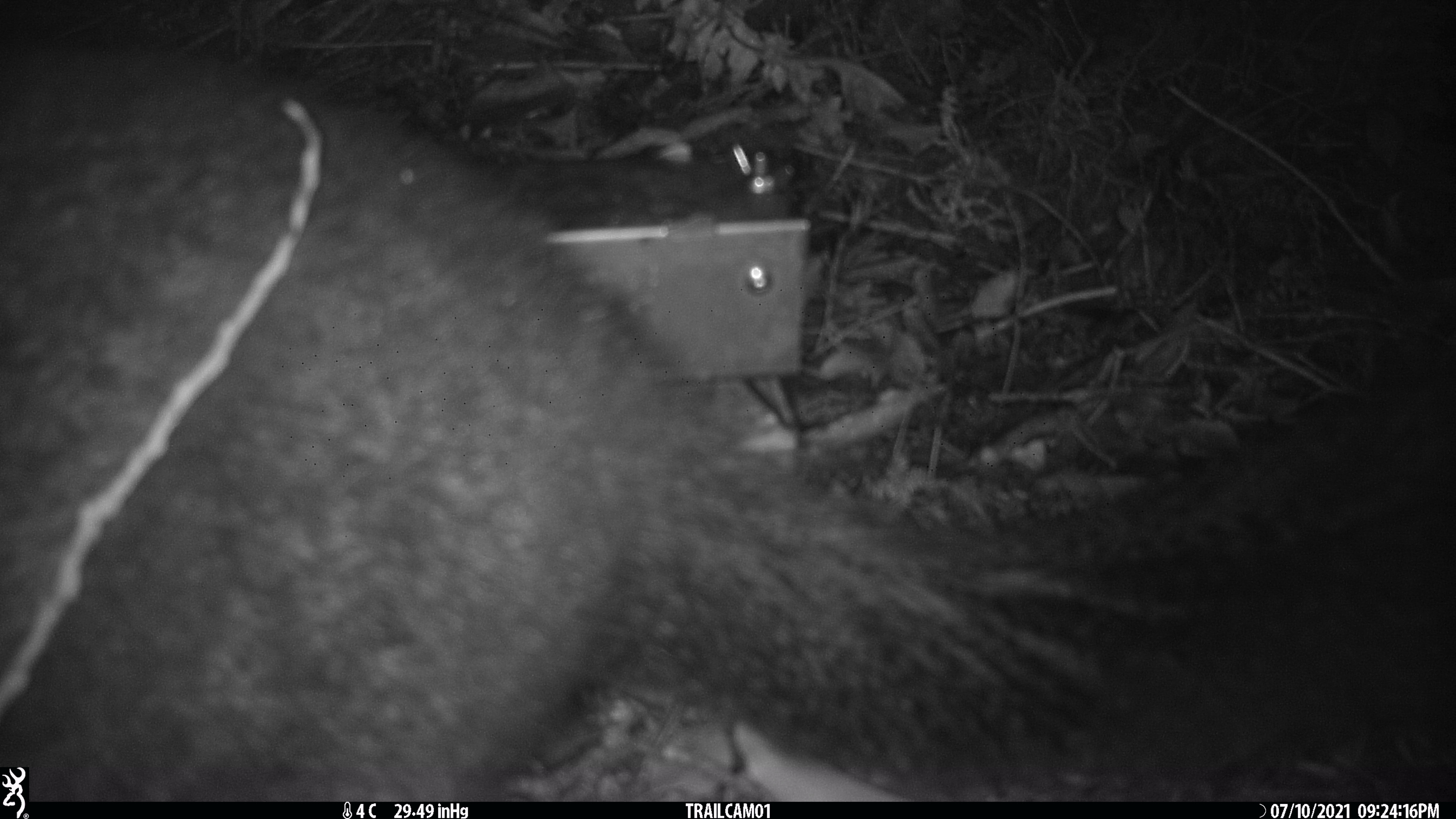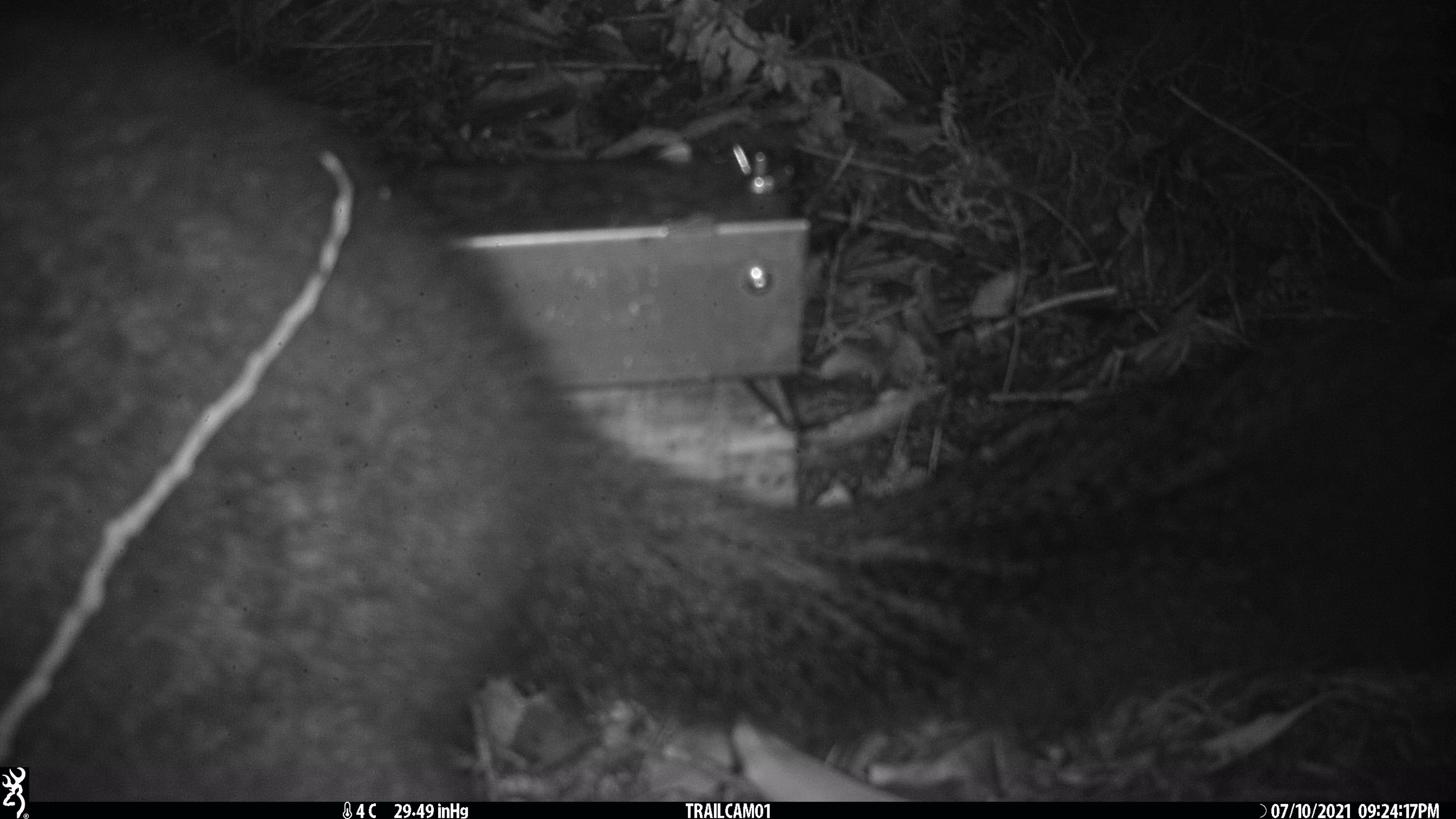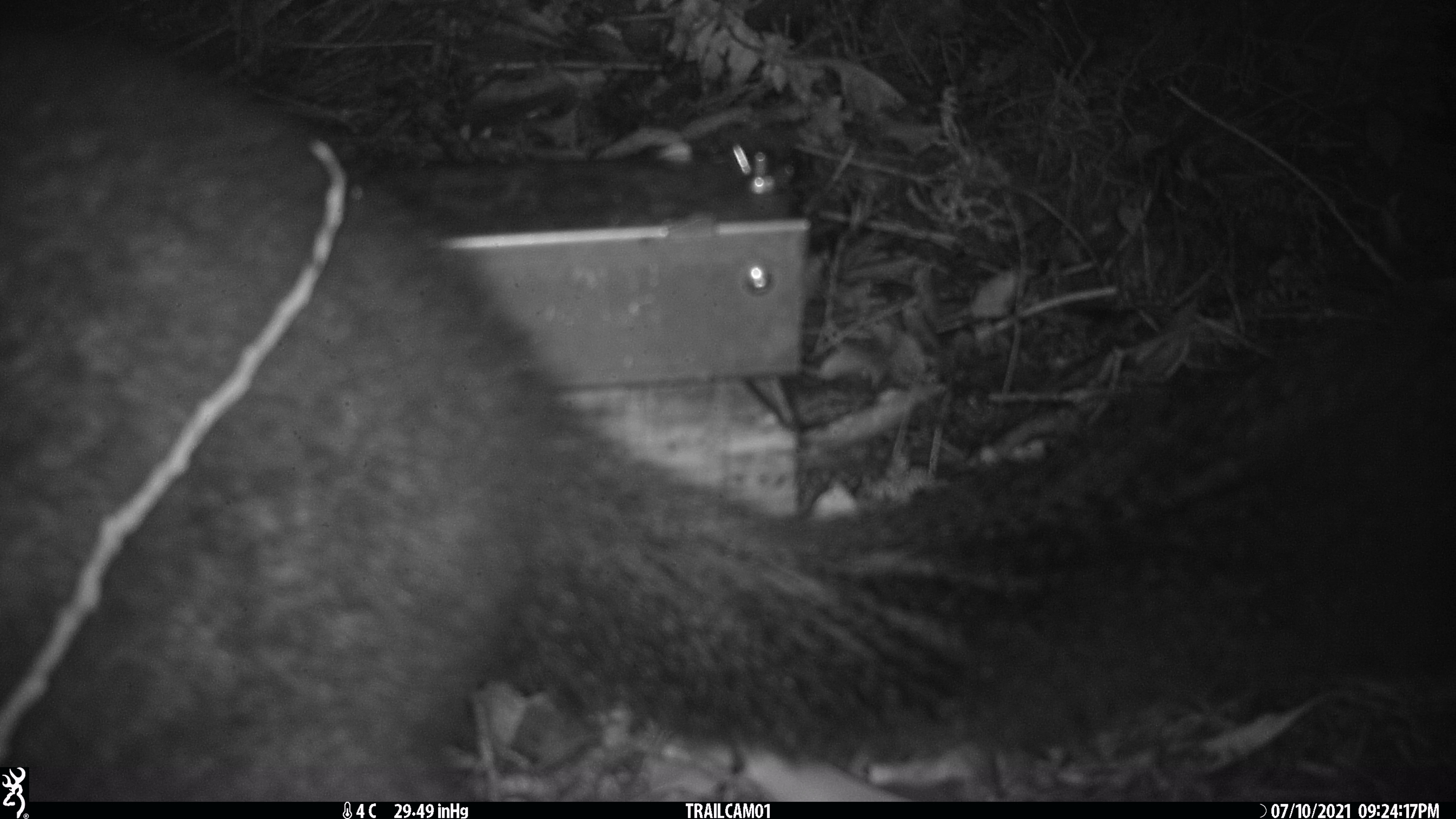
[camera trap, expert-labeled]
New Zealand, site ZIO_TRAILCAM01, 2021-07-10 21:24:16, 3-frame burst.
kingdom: Animalia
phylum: Chordata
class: Mammalia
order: Diprotodontia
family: Phalangeridae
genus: Trichosurus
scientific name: Trichosurus vulpecula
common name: common brushtail possum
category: possum